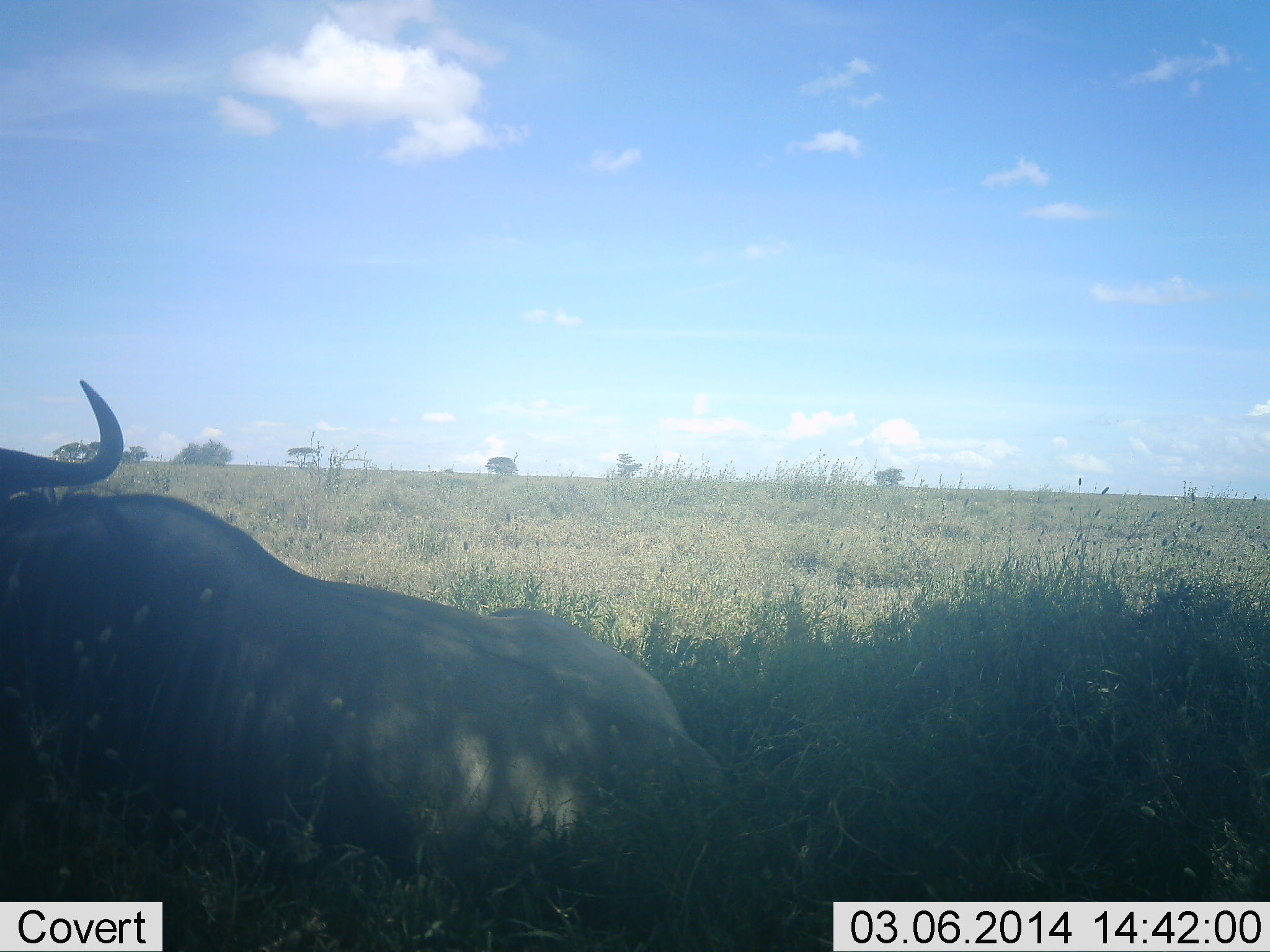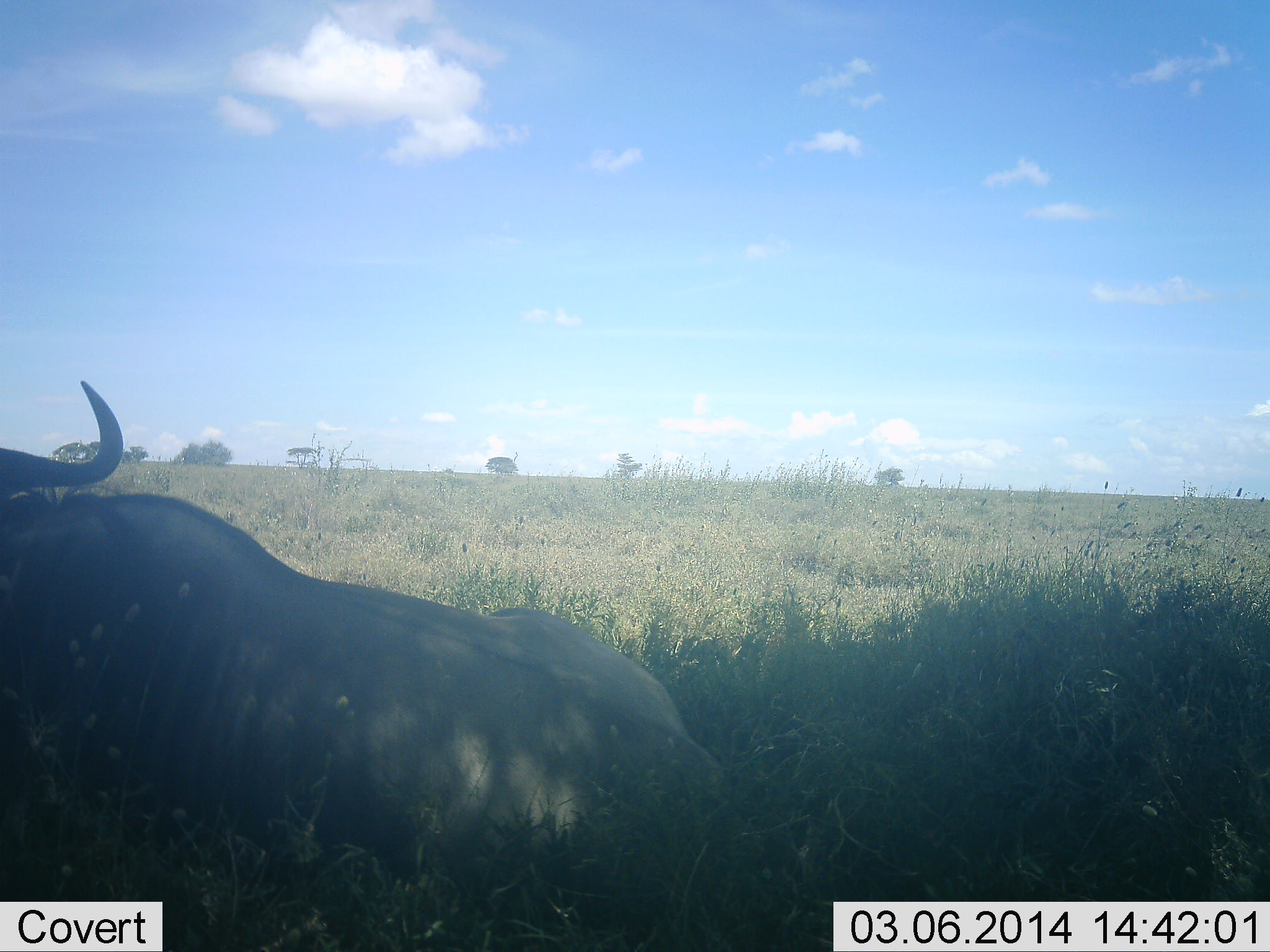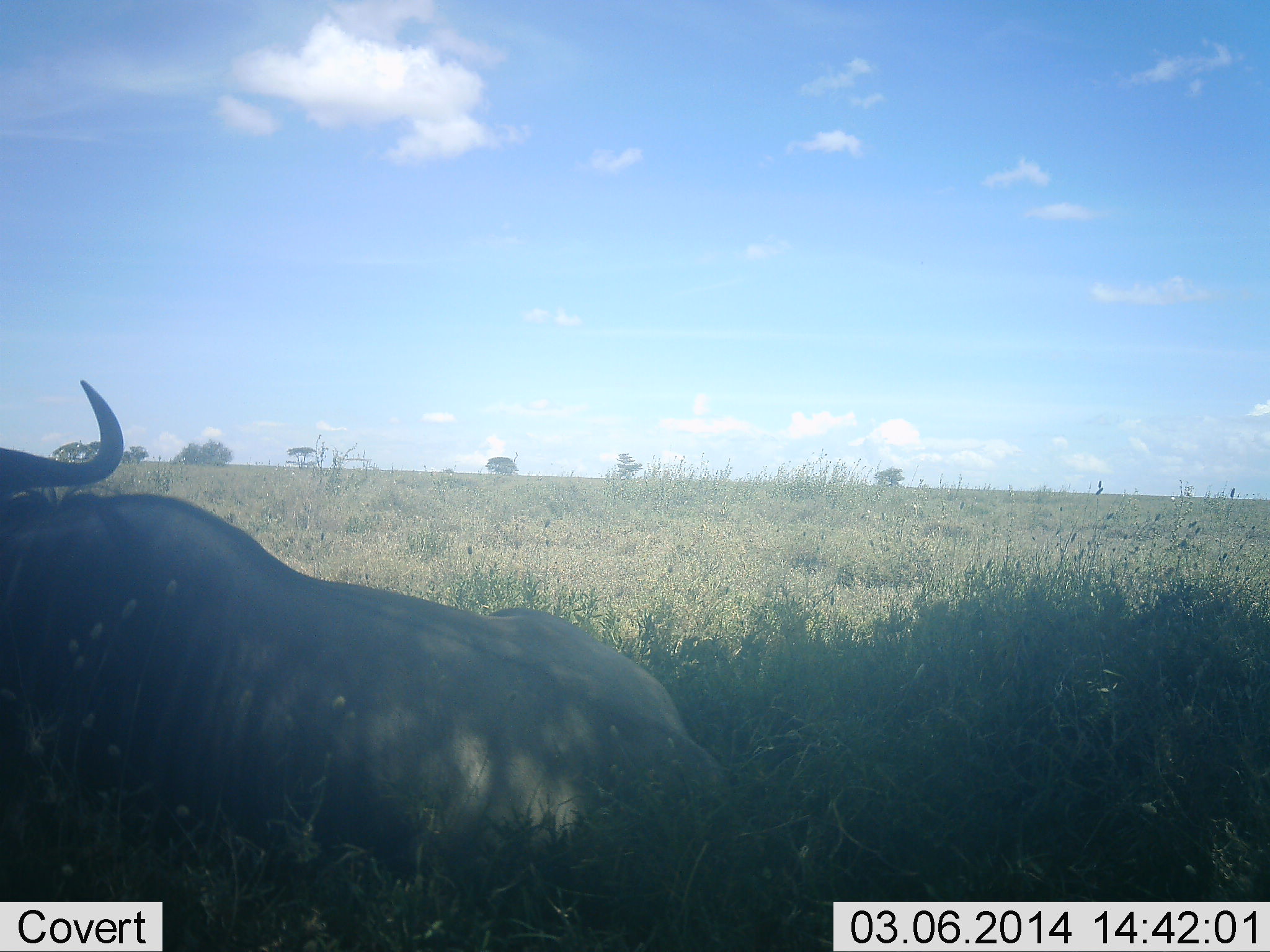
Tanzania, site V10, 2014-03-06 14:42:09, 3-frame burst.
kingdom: Animalia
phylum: Chordata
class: Mammalia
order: Artiodactyla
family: Bovidae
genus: Connochaetes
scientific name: Connochaetes taurinus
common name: blue wildebeest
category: wildebeest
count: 1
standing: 0%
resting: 100%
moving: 0%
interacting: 0%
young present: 0%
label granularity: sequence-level